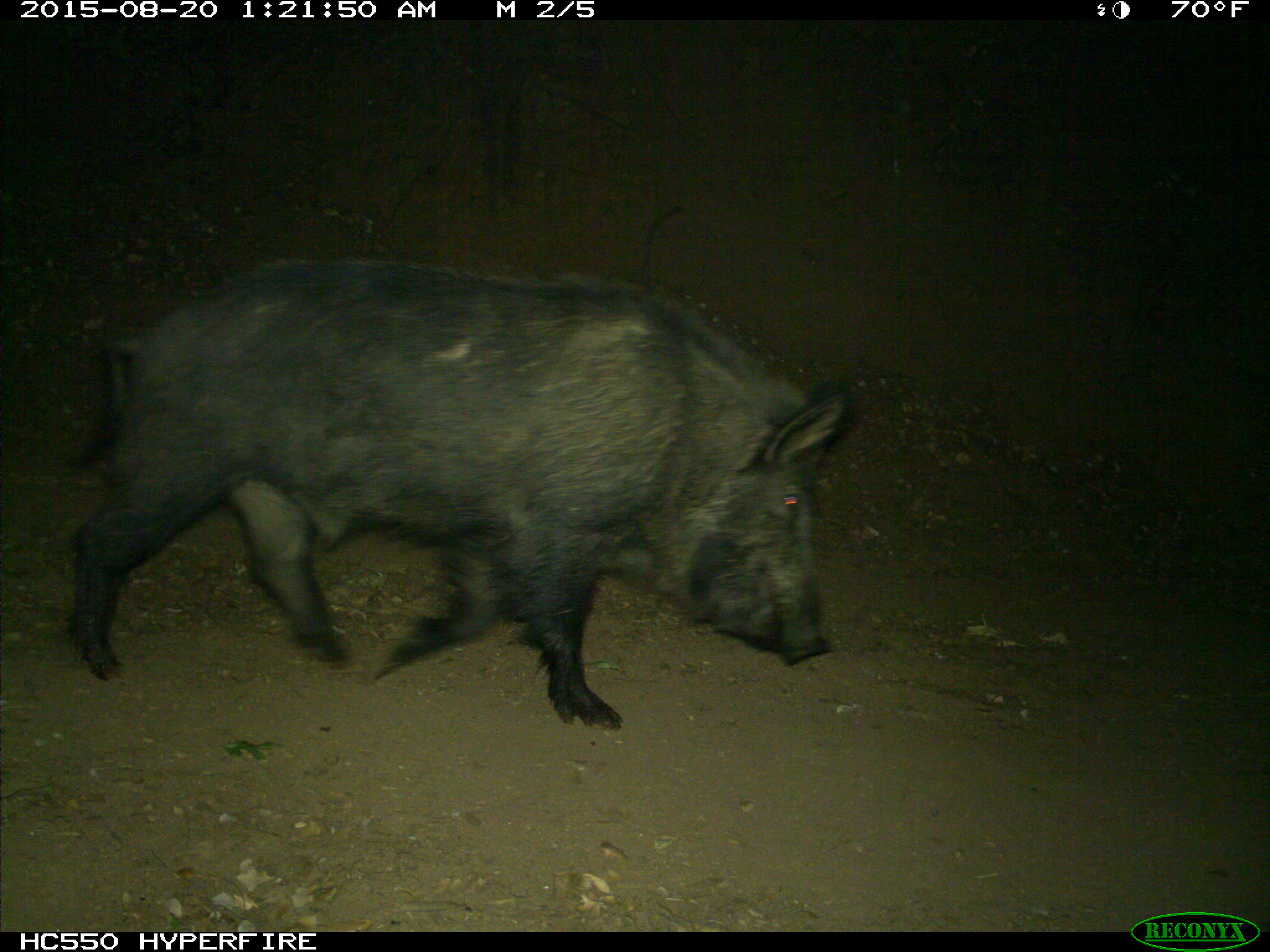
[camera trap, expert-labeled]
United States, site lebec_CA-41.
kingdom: Animalia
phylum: Chordata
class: Mammalia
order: Artiodactyla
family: Suidae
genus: Sus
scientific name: Sus scrofa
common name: wild boar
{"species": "Sus scrofa (wild boar)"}